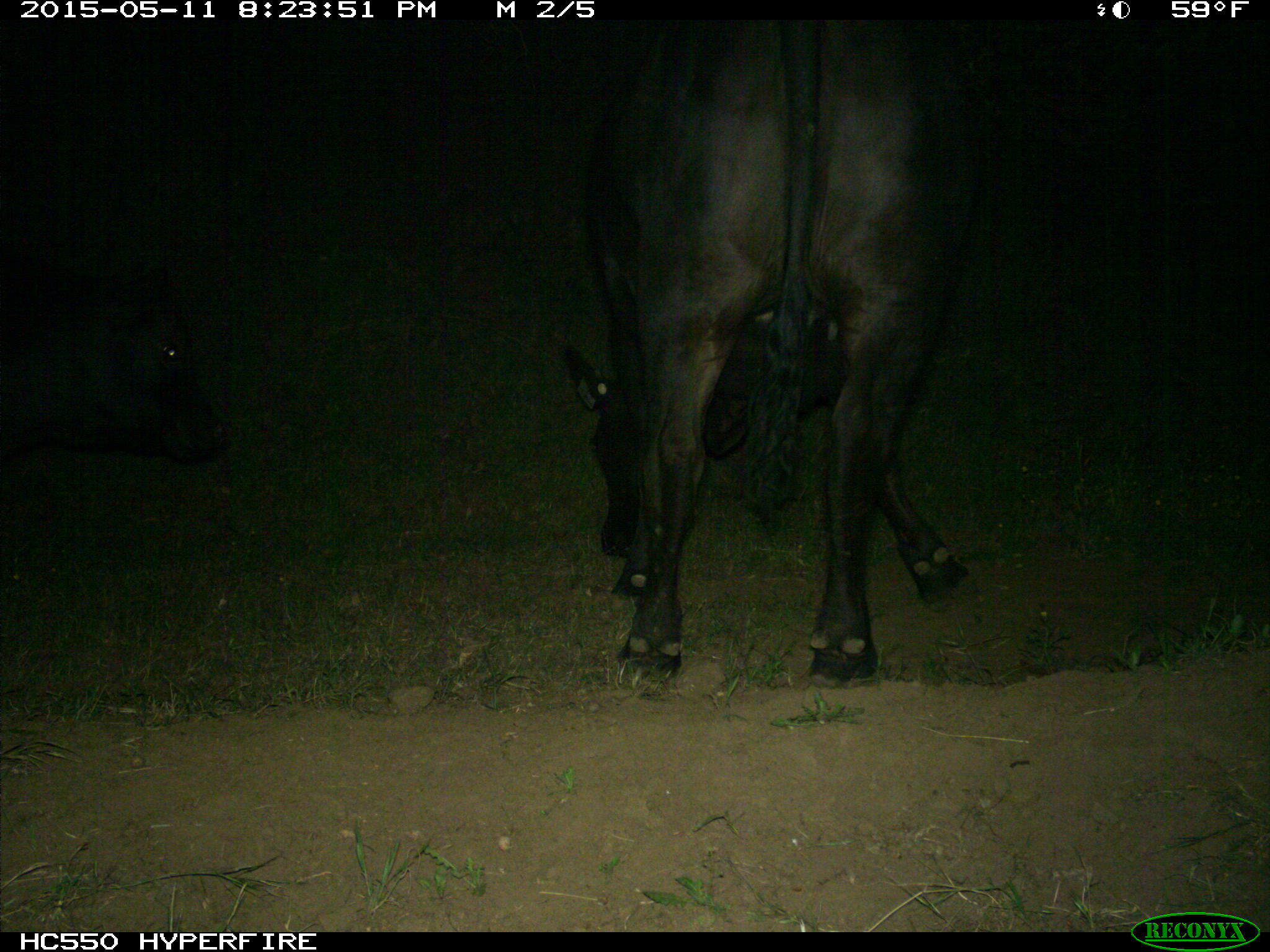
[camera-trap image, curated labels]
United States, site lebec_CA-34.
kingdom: Animalia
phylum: Chordata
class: Mammalia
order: Artiodactyla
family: Bovidae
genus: Bos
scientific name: Bos taurus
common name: domestic cow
Bos taurus (domestic cow).